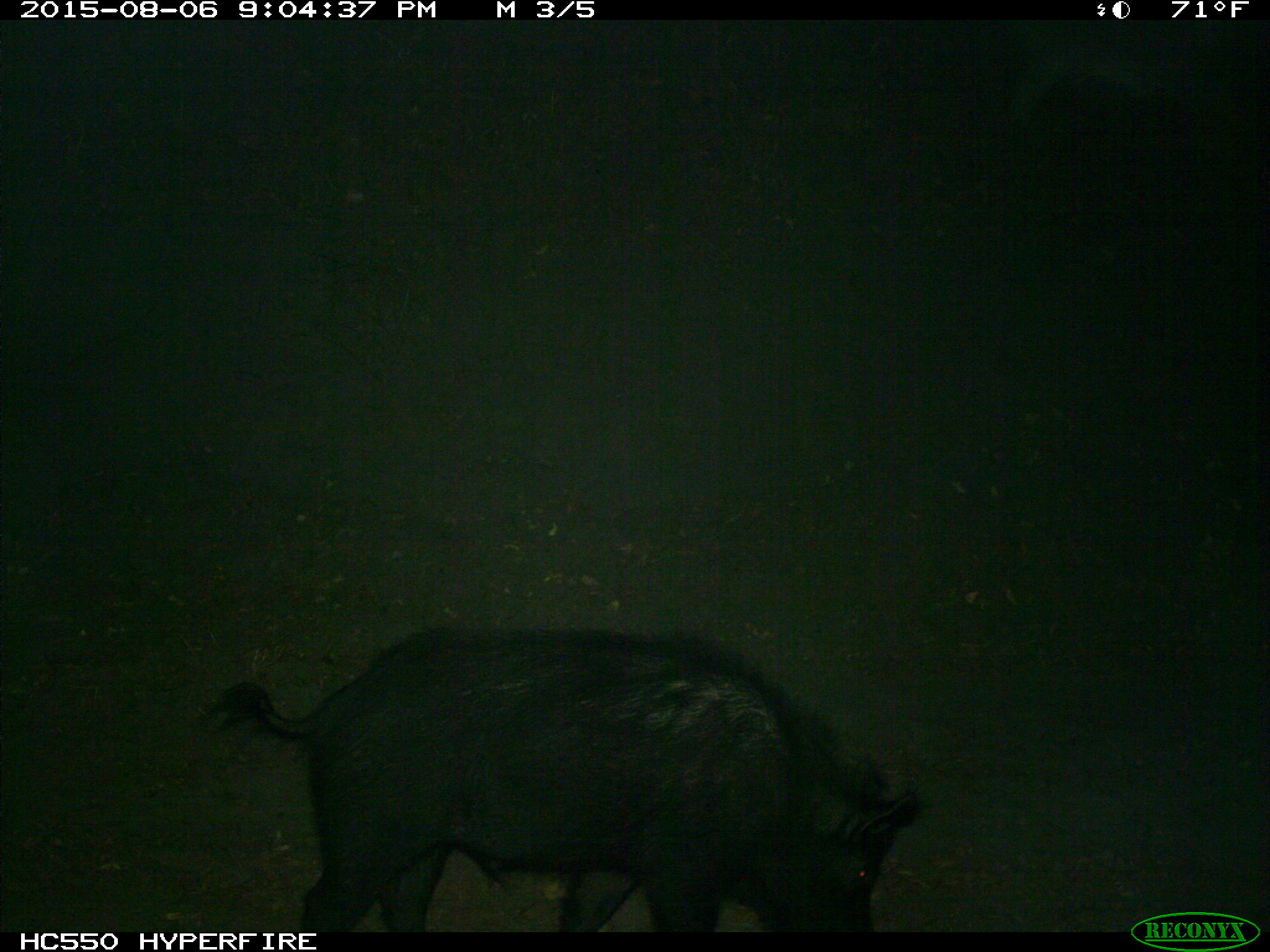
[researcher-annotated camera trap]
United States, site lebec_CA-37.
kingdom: Animalia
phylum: Chordata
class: Mammalia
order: Artiodactyla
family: Suidae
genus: Sus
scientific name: Sus scrofa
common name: wild boar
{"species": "Sus scrofa (wild boar)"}